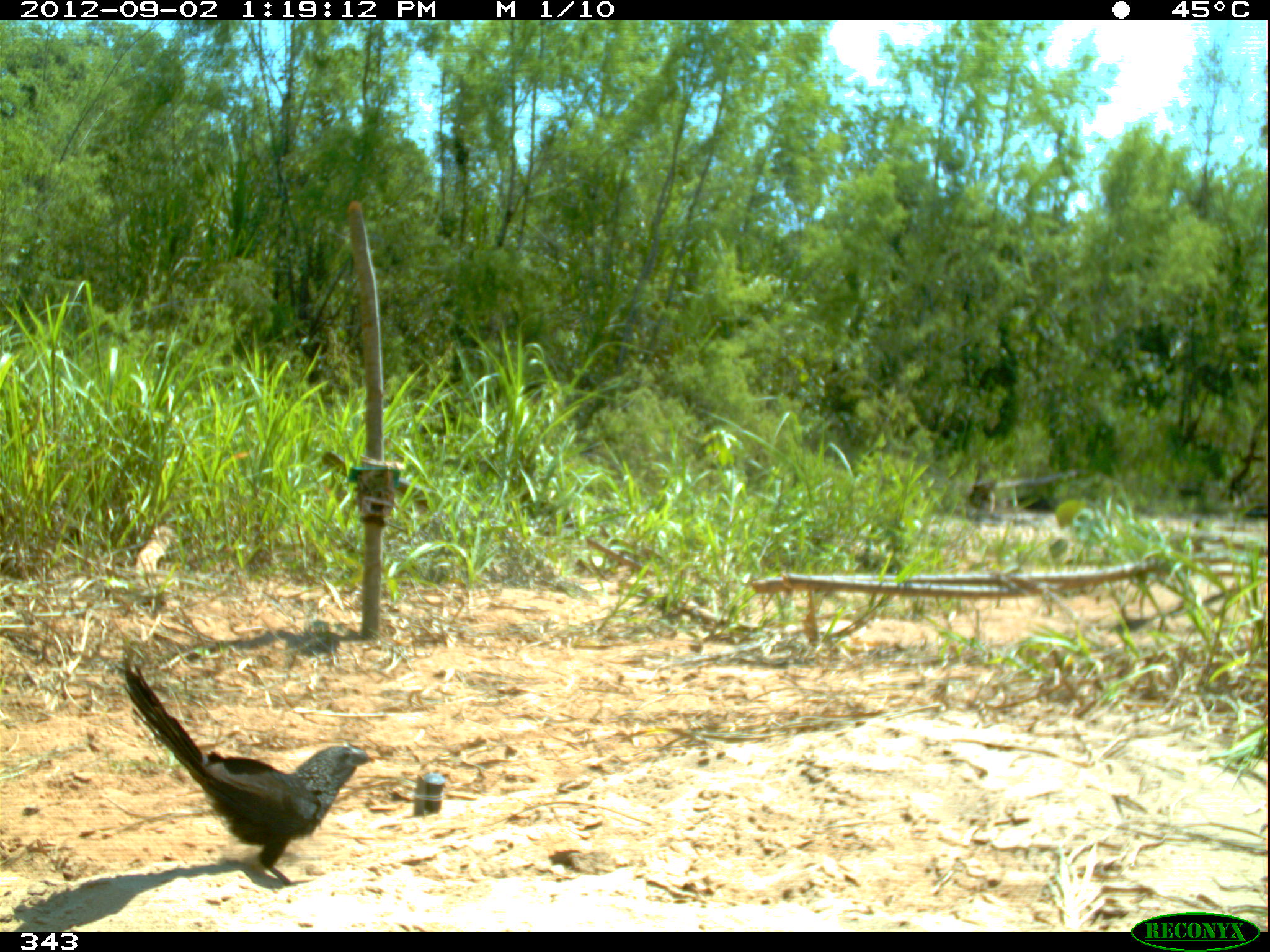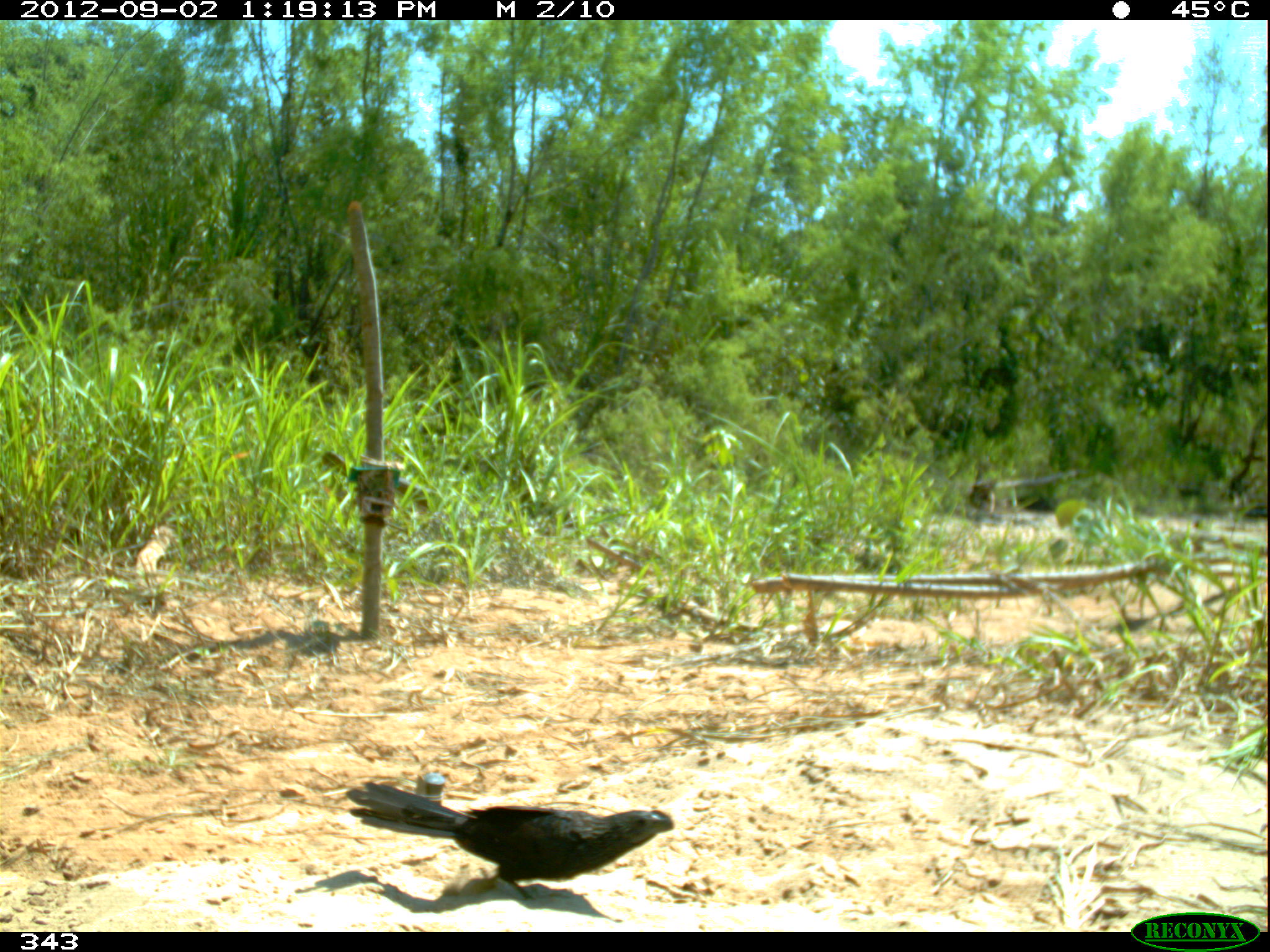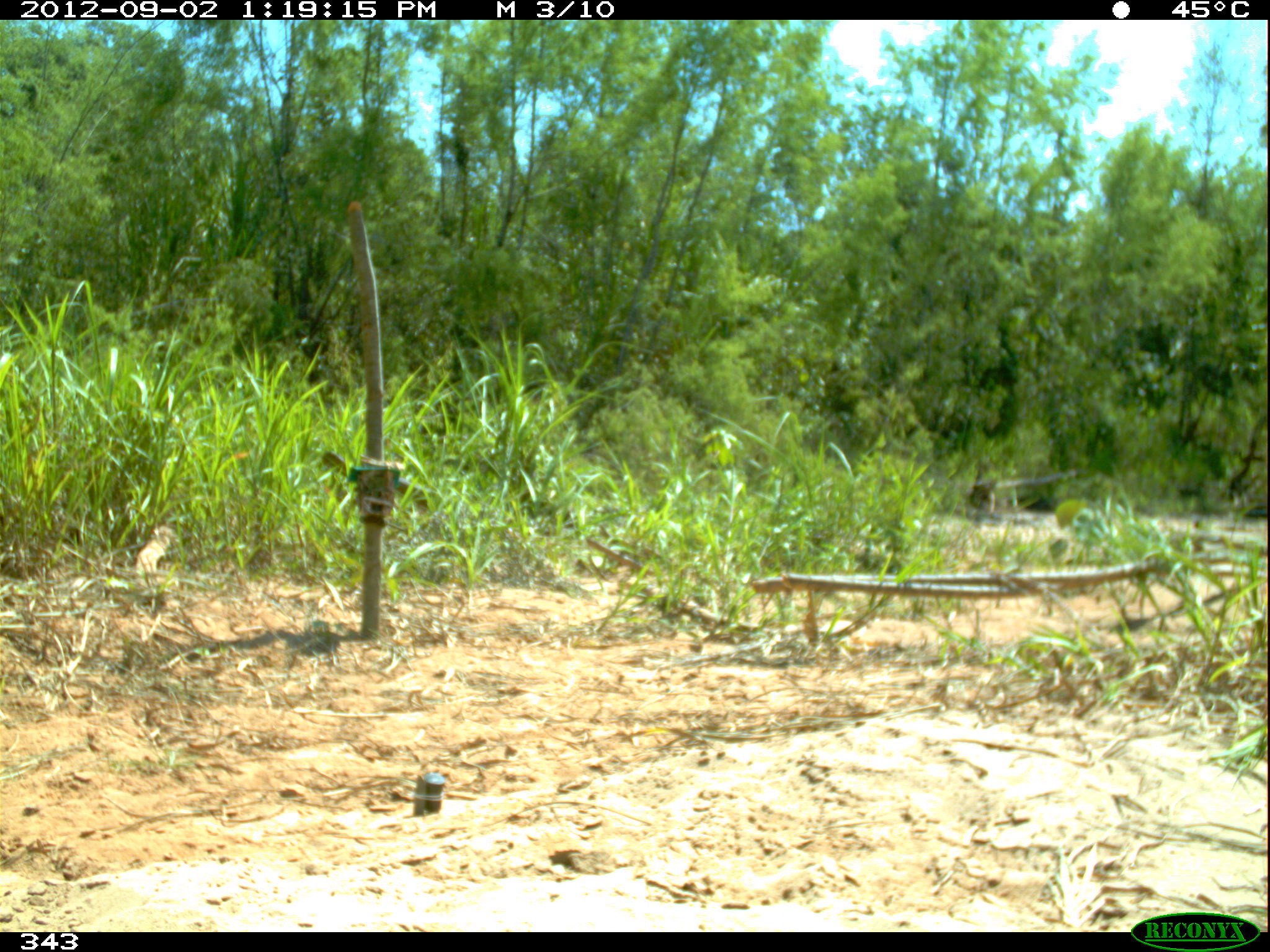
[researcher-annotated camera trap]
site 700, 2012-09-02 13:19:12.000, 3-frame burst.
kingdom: Animalia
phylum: Chordata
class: Aves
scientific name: Aves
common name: bird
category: unknown bird